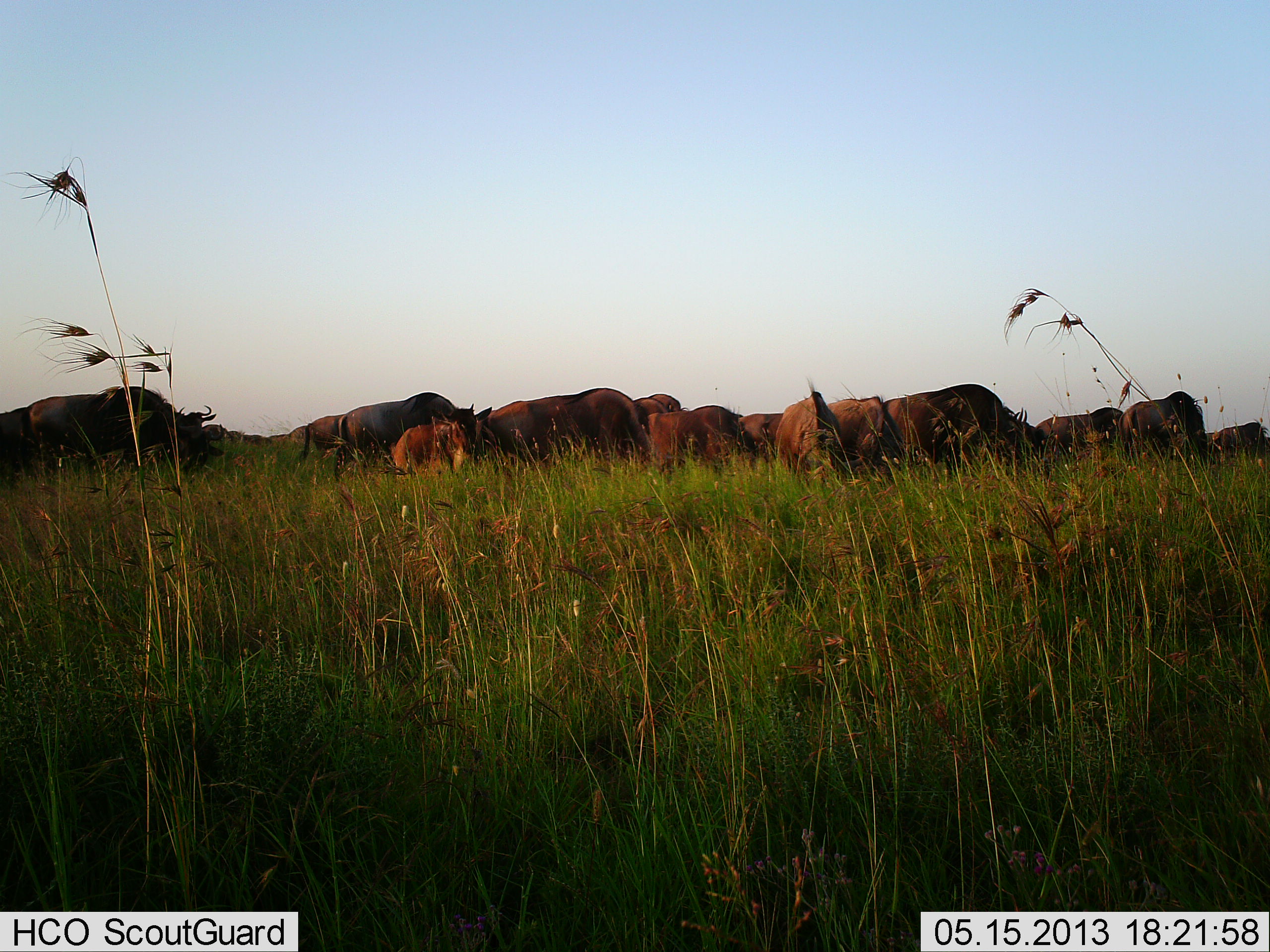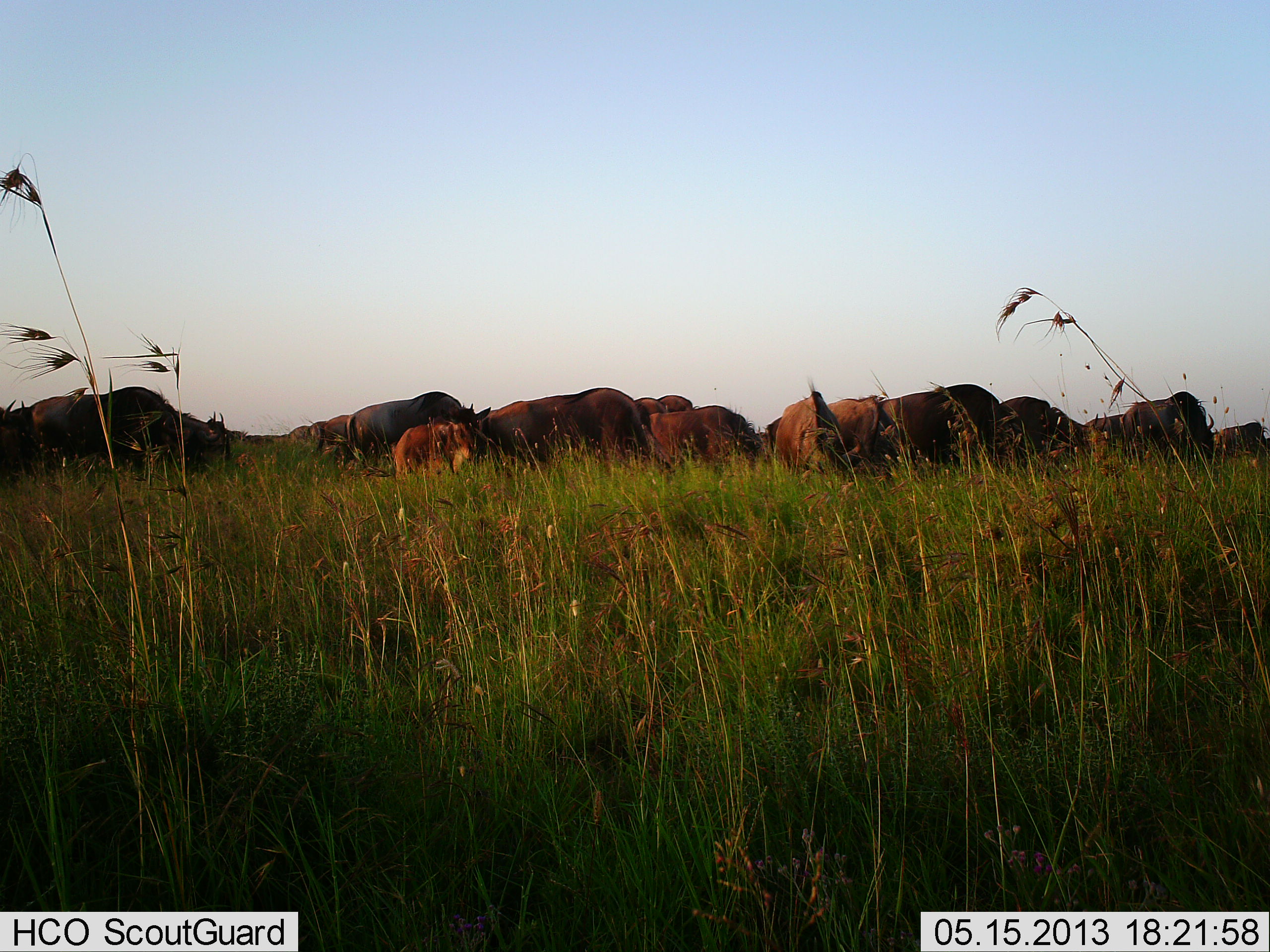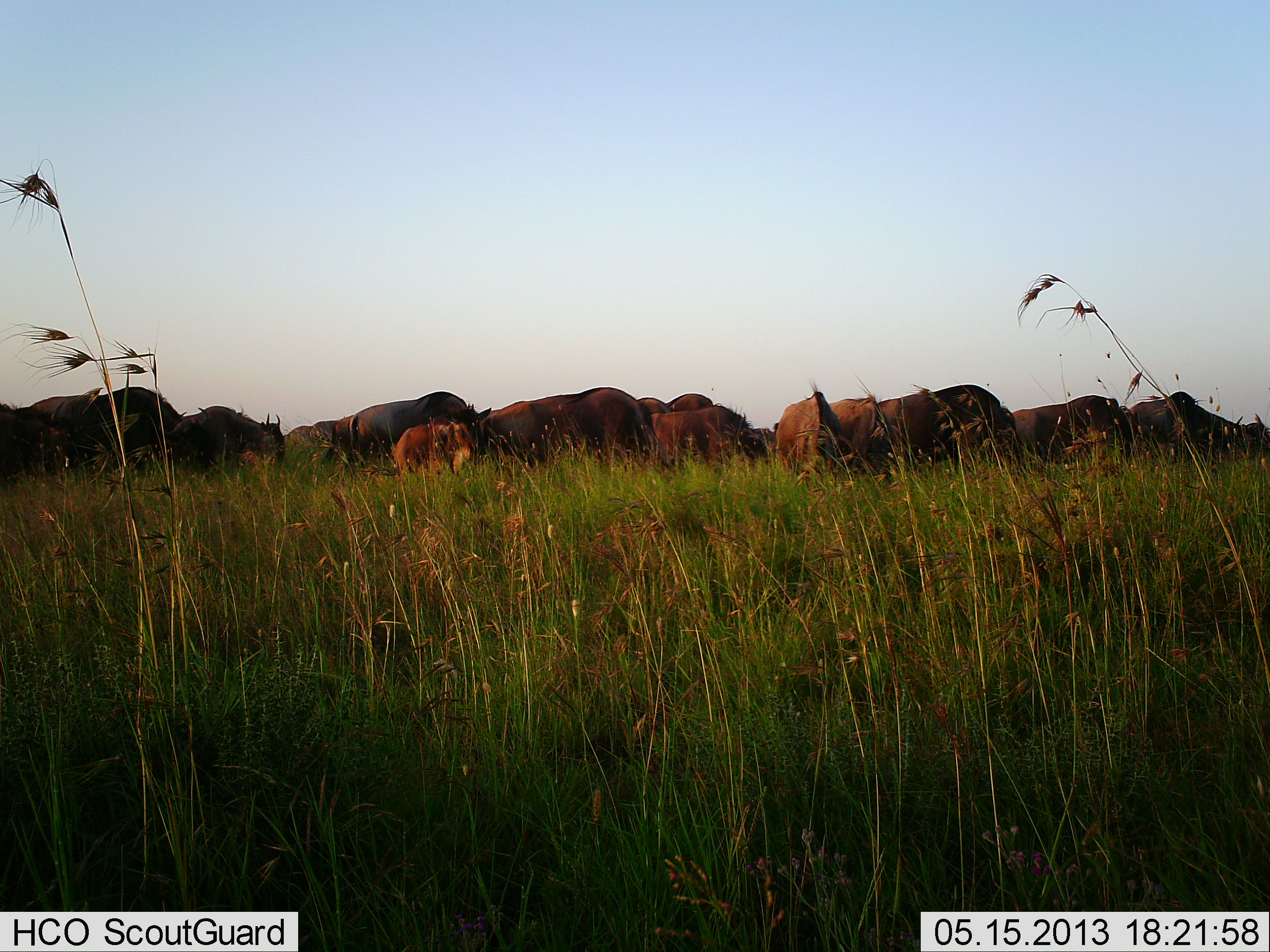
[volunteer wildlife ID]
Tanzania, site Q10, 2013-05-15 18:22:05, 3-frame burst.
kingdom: Animalia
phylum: Chordata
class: Mammalia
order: Artiodactyla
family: Bovidae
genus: Connochaetes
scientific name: Connochaetes taurinus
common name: blue wildebeest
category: wildebeest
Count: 11-50.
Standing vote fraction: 45%.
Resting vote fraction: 9%.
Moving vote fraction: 45%.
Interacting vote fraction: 0%.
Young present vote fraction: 27%.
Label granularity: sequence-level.